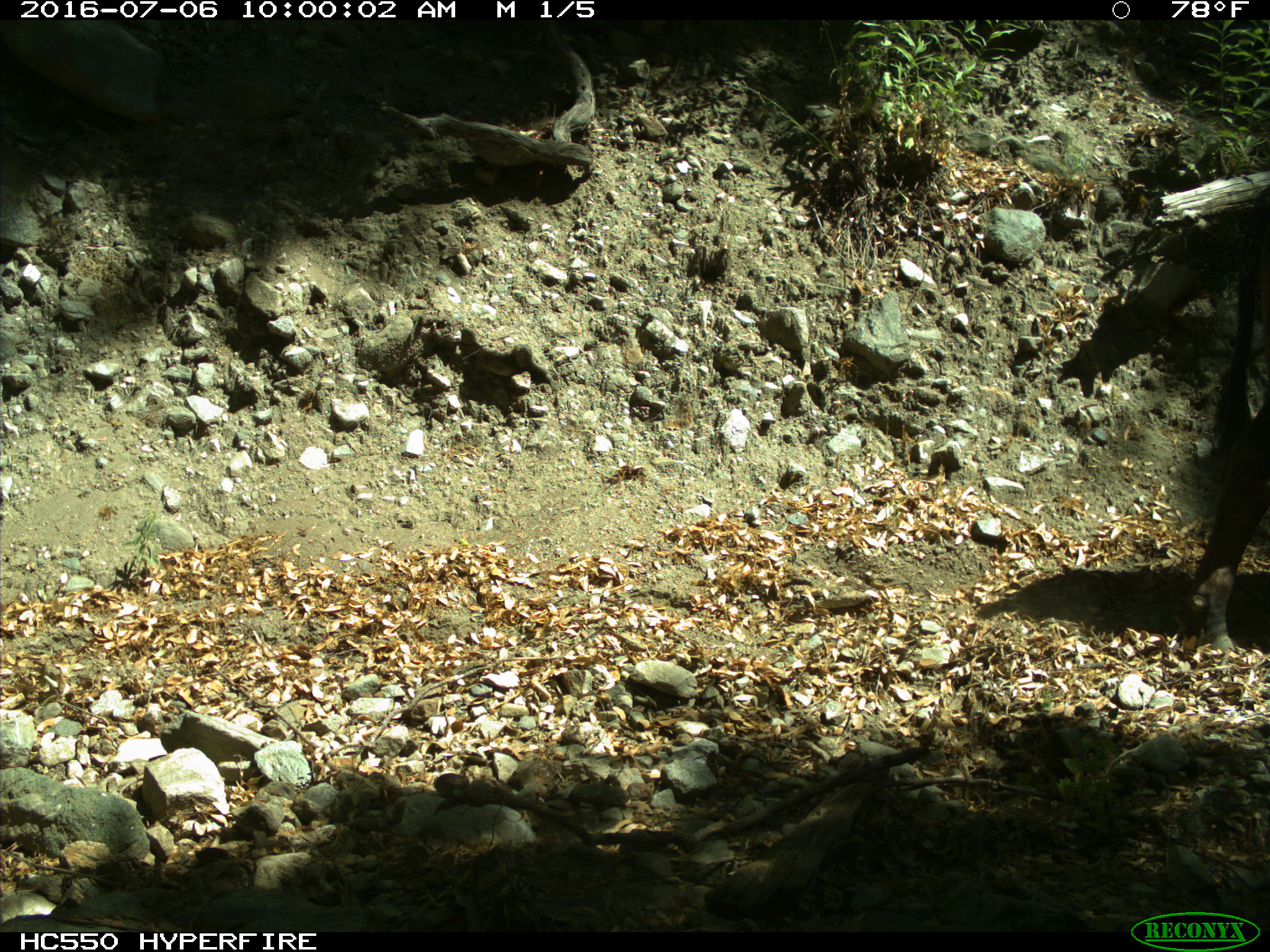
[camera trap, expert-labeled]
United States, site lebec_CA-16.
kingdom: Animalia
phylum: Chordata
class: Mammalia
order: Artiodactyla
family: Bovidae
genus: Bos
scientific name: Bos taurus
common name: domestic cow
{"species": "Bos taurus (domestic cow)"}